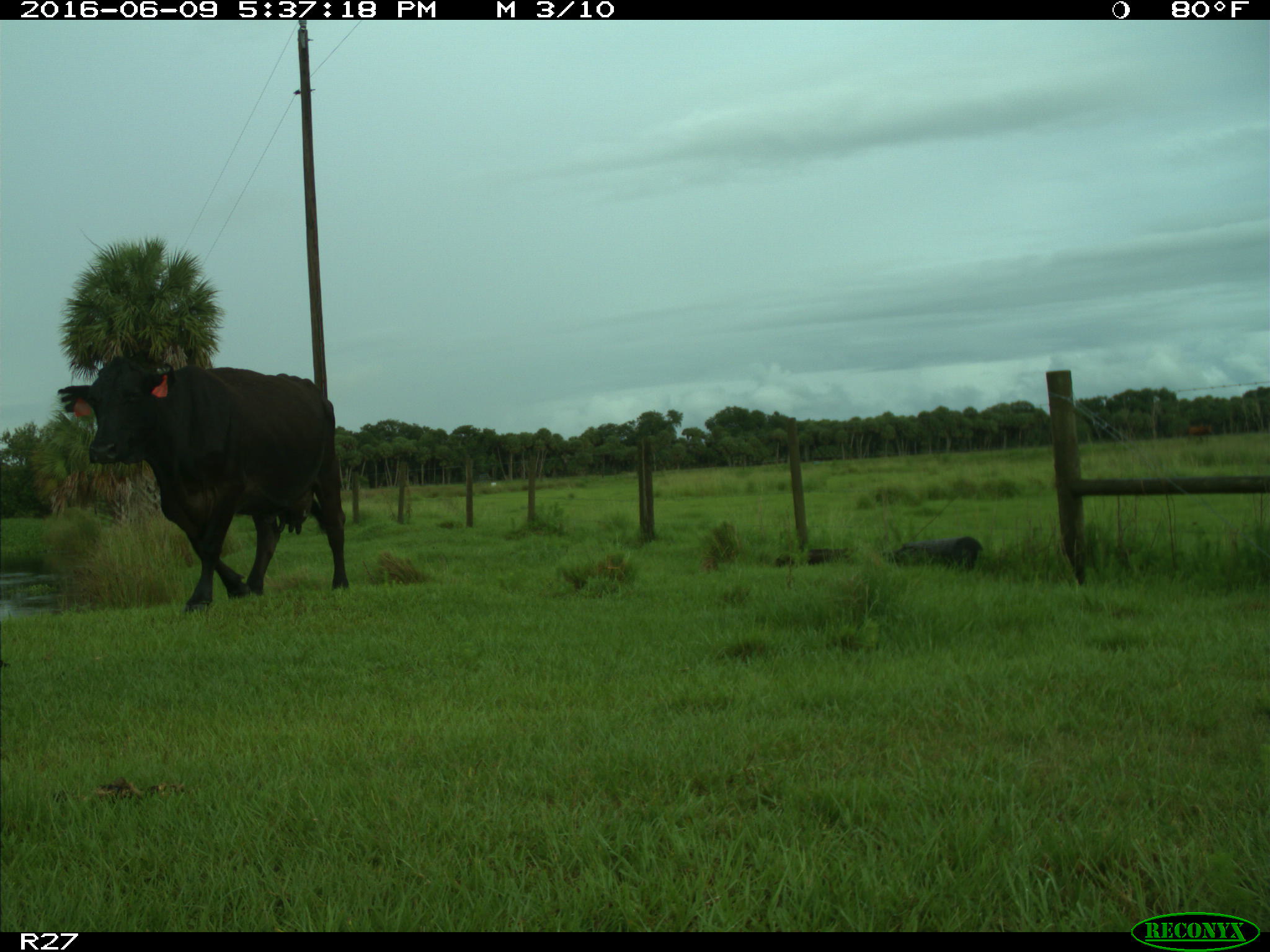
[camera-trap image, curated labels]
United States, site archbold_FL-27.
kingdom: Animalia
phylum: Chordata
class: Mammalia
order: Artiodactyla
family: Bovidae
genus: Bos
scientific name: Bos taurus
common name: domestic cow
Bos taurus (domestic cow).